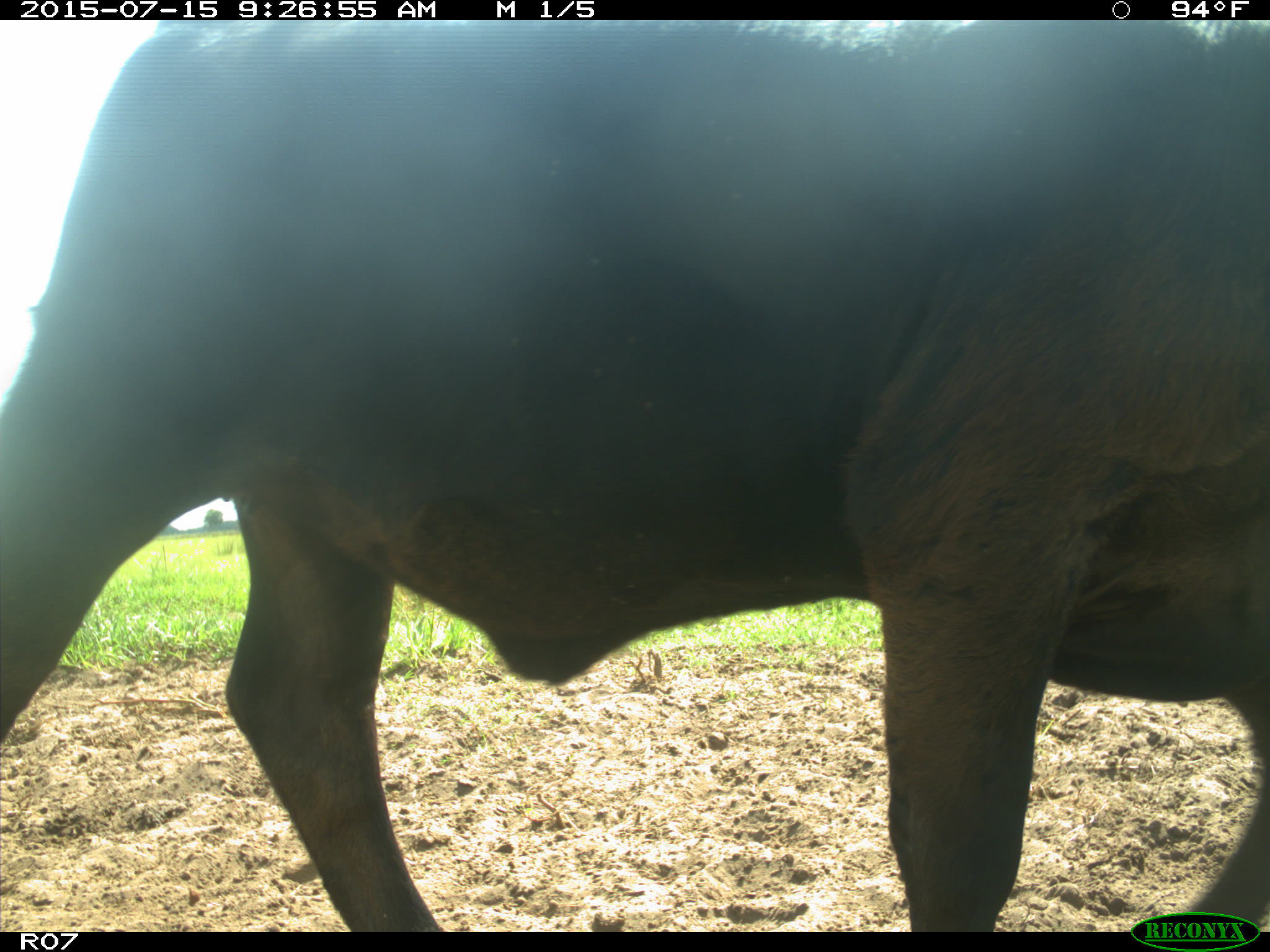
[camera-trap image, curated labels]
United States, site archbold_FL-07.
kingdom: Animalia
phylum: Chordata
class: Mammalia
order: Artiodactyla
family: Bovidae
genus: Bos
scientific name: Bos taurus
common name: domestic cow